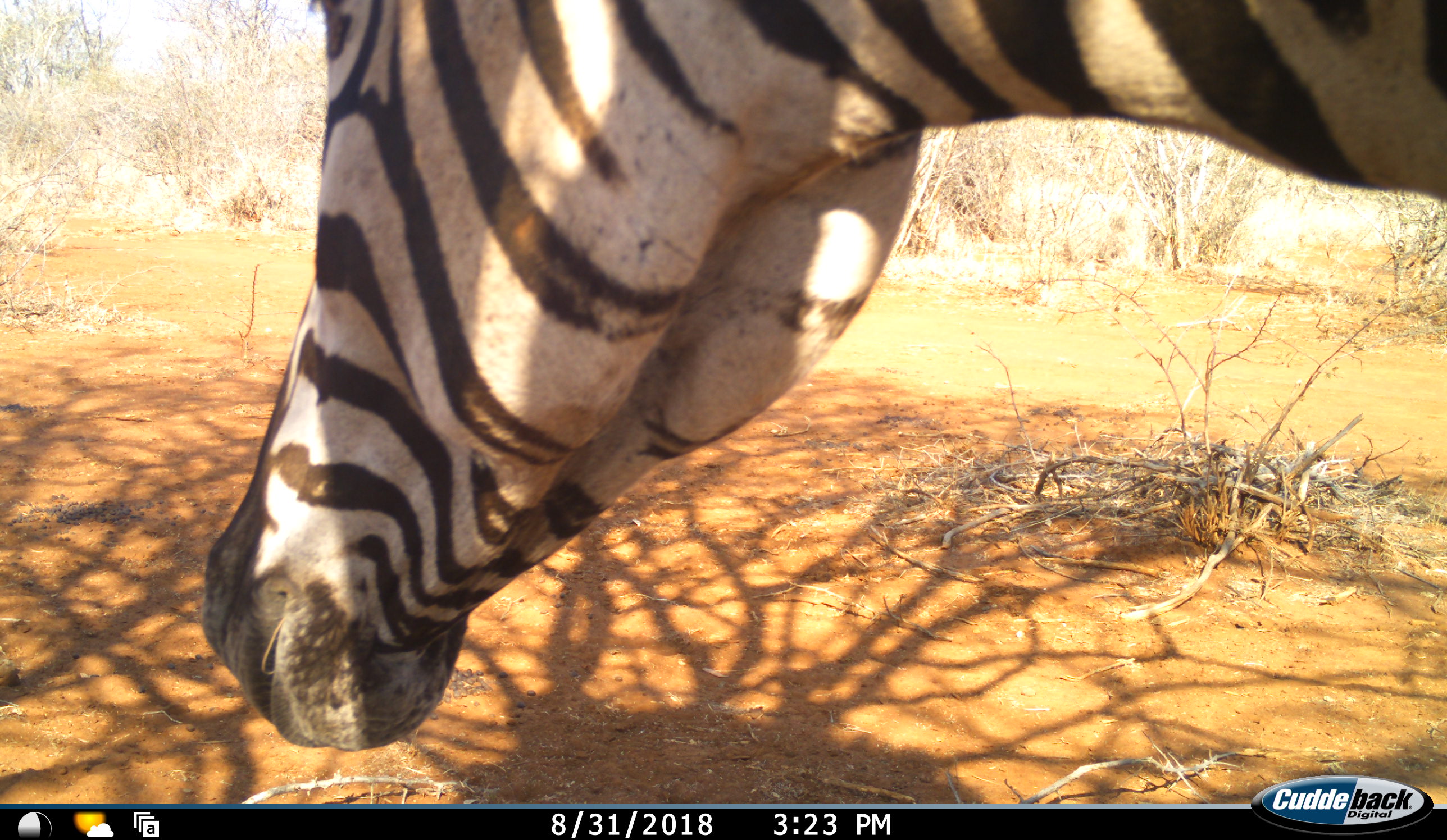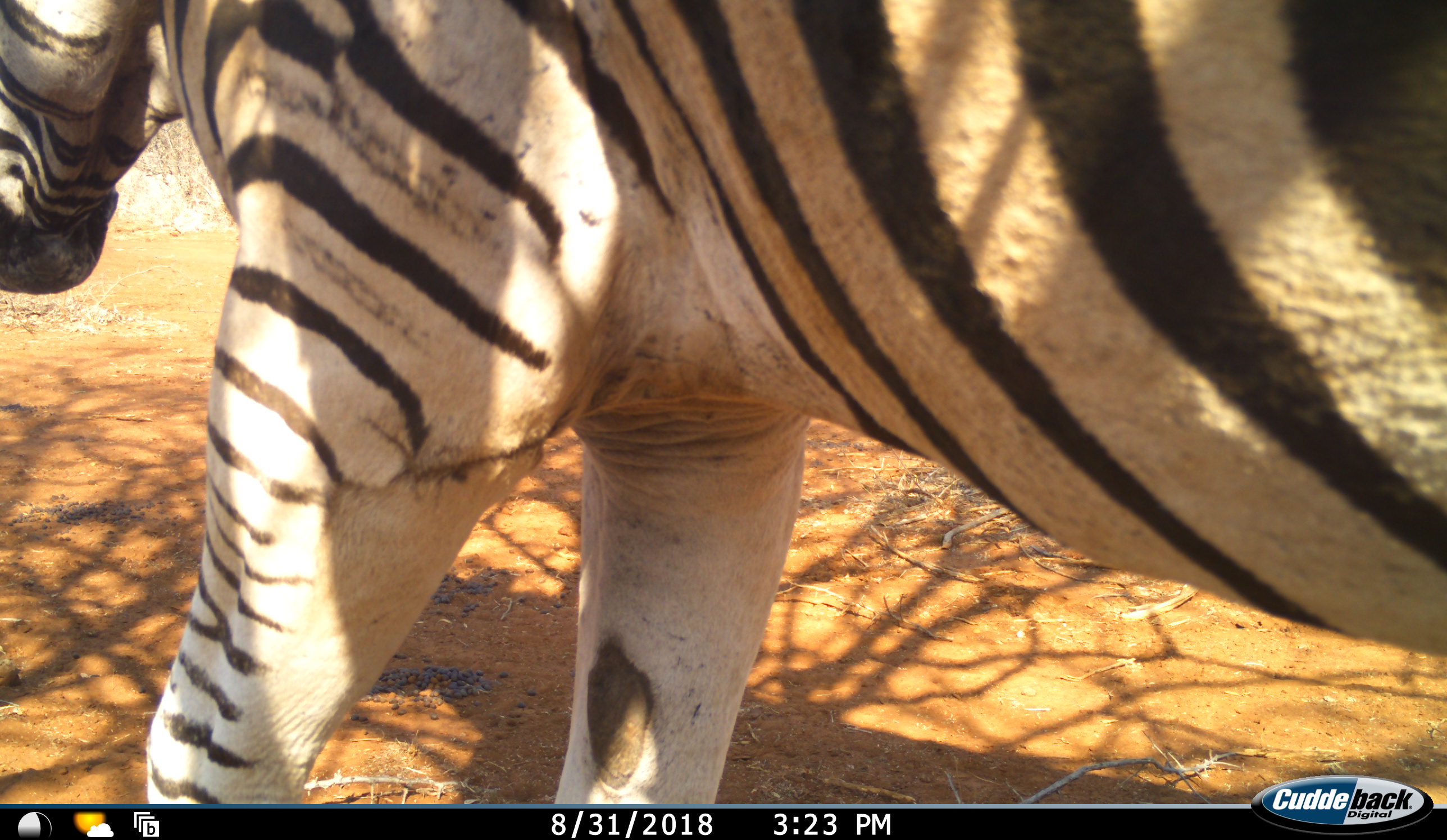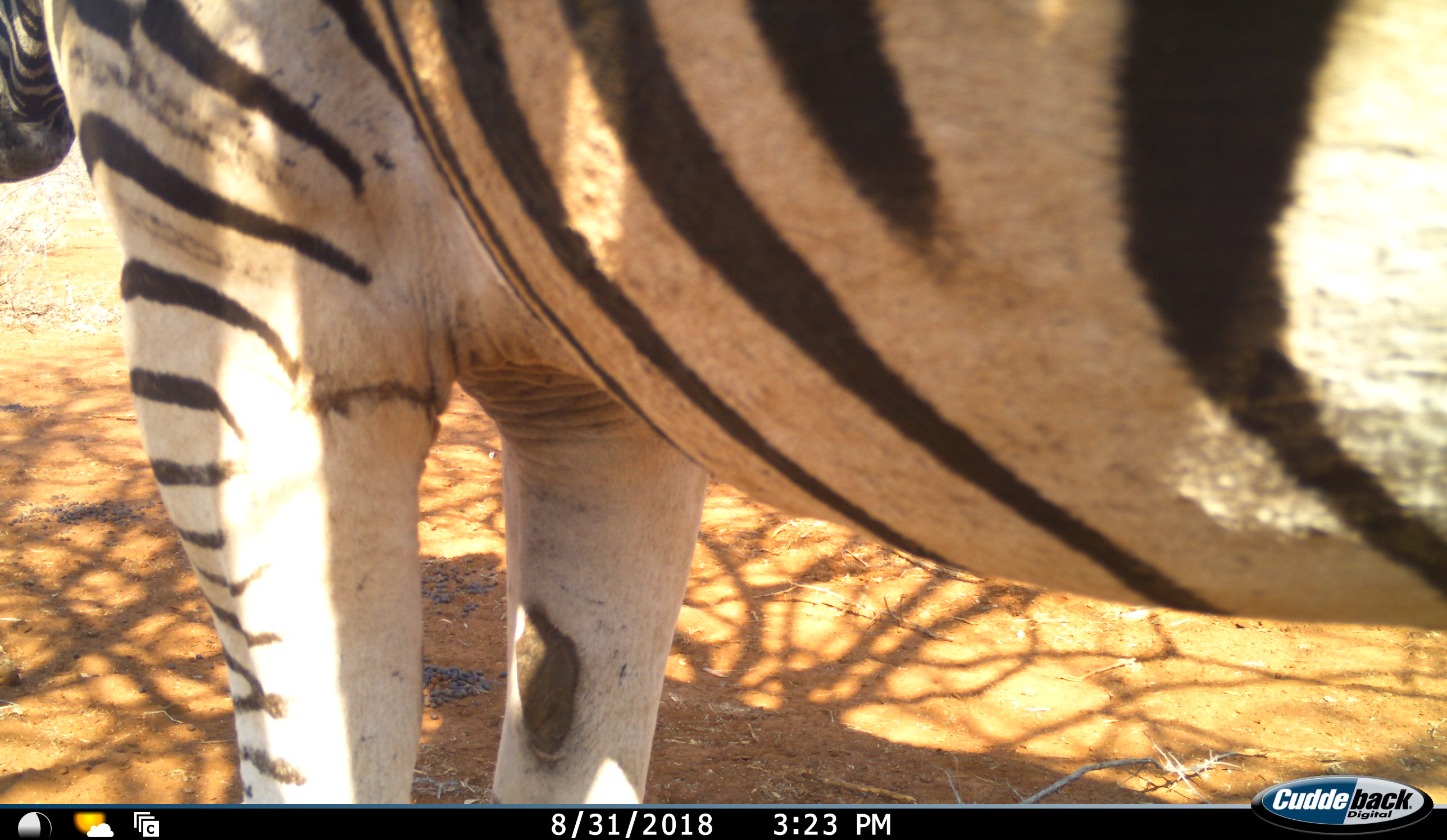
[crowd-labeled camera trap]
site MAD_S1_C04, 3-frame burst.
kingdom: Animalia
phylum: Chordata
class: Mammalia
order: Perissodactyla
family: Equidae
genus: Equus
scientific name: Equus quagga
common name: plains zebra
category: zebraplains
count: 1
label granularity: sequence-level